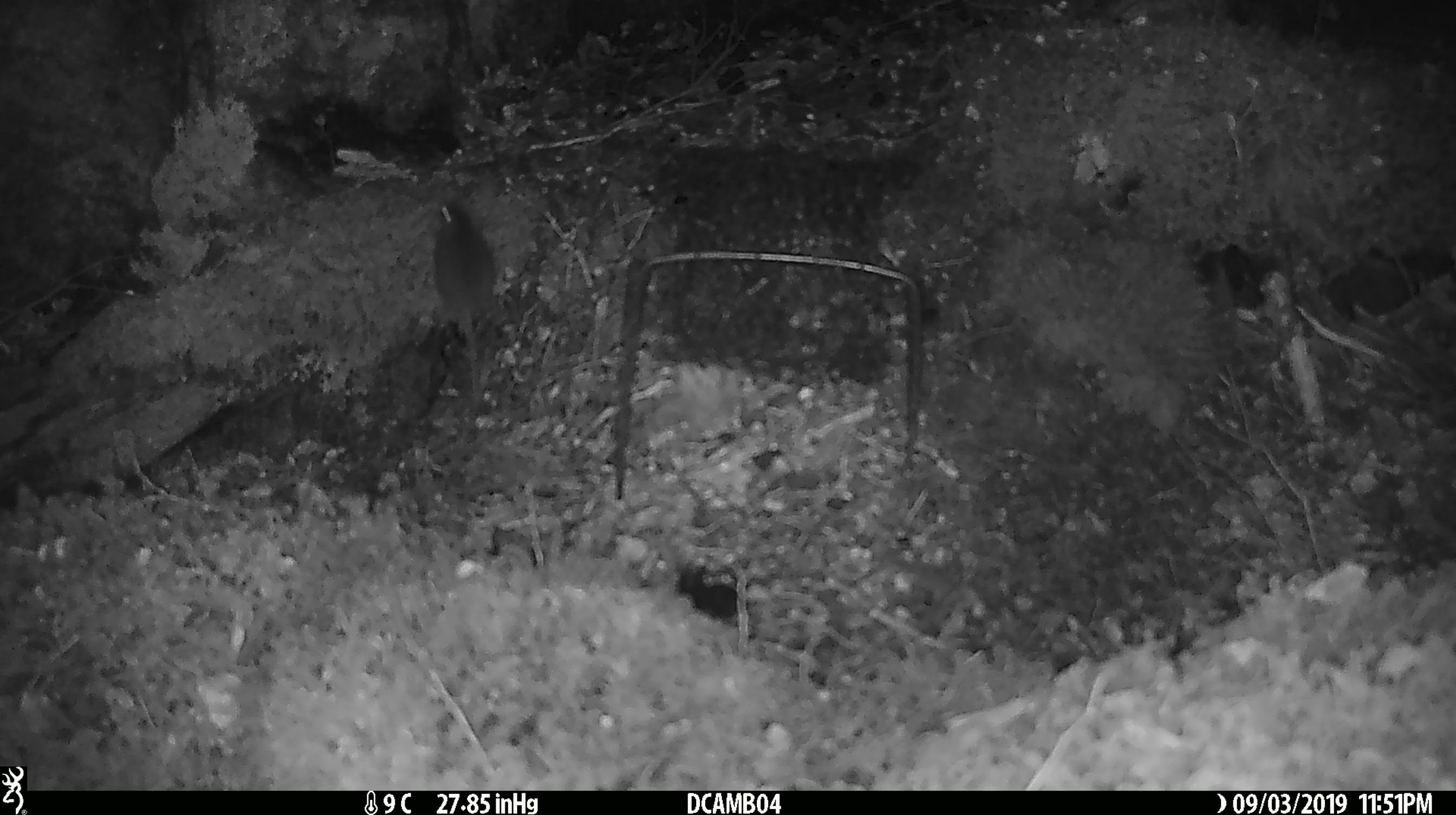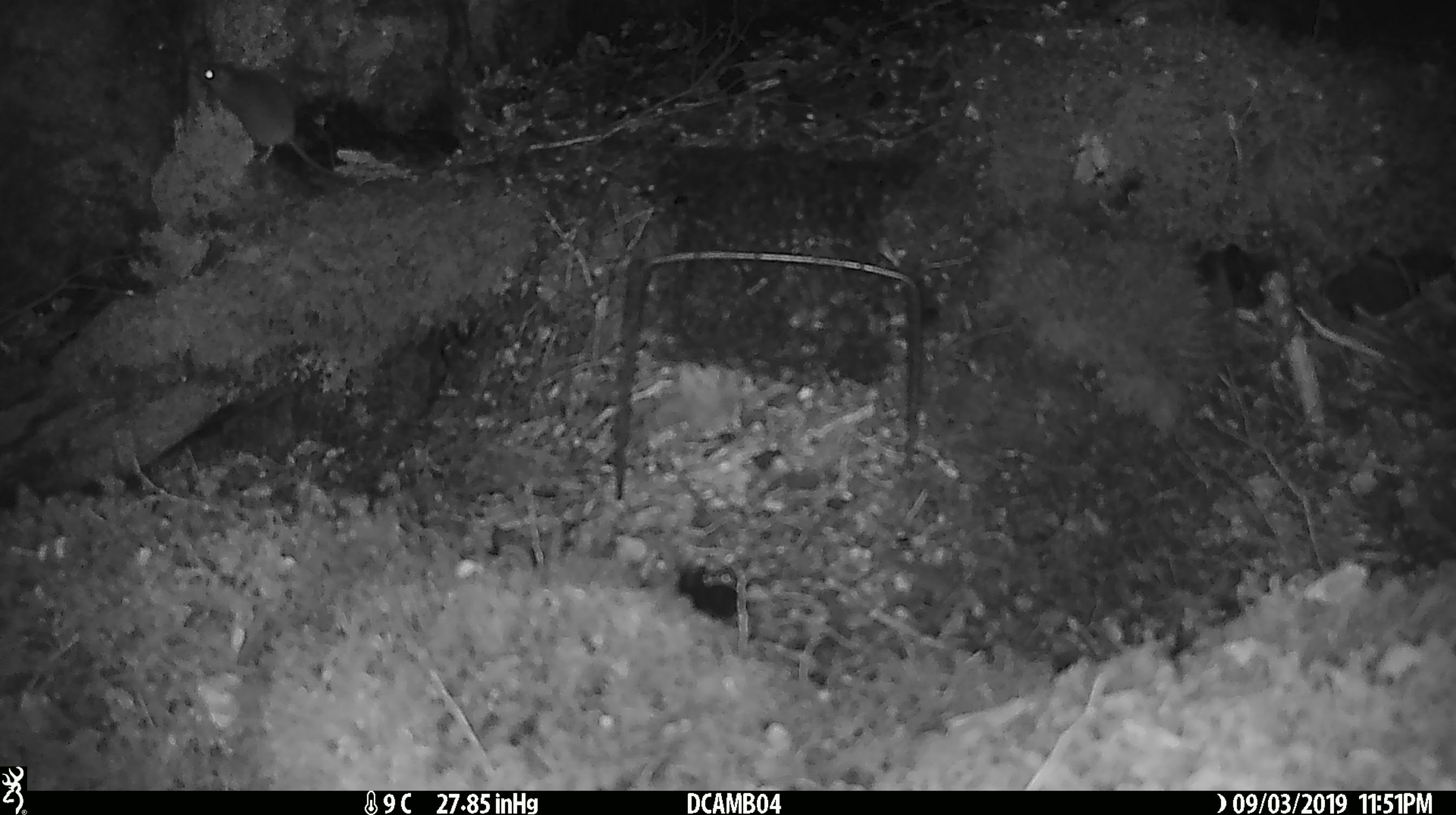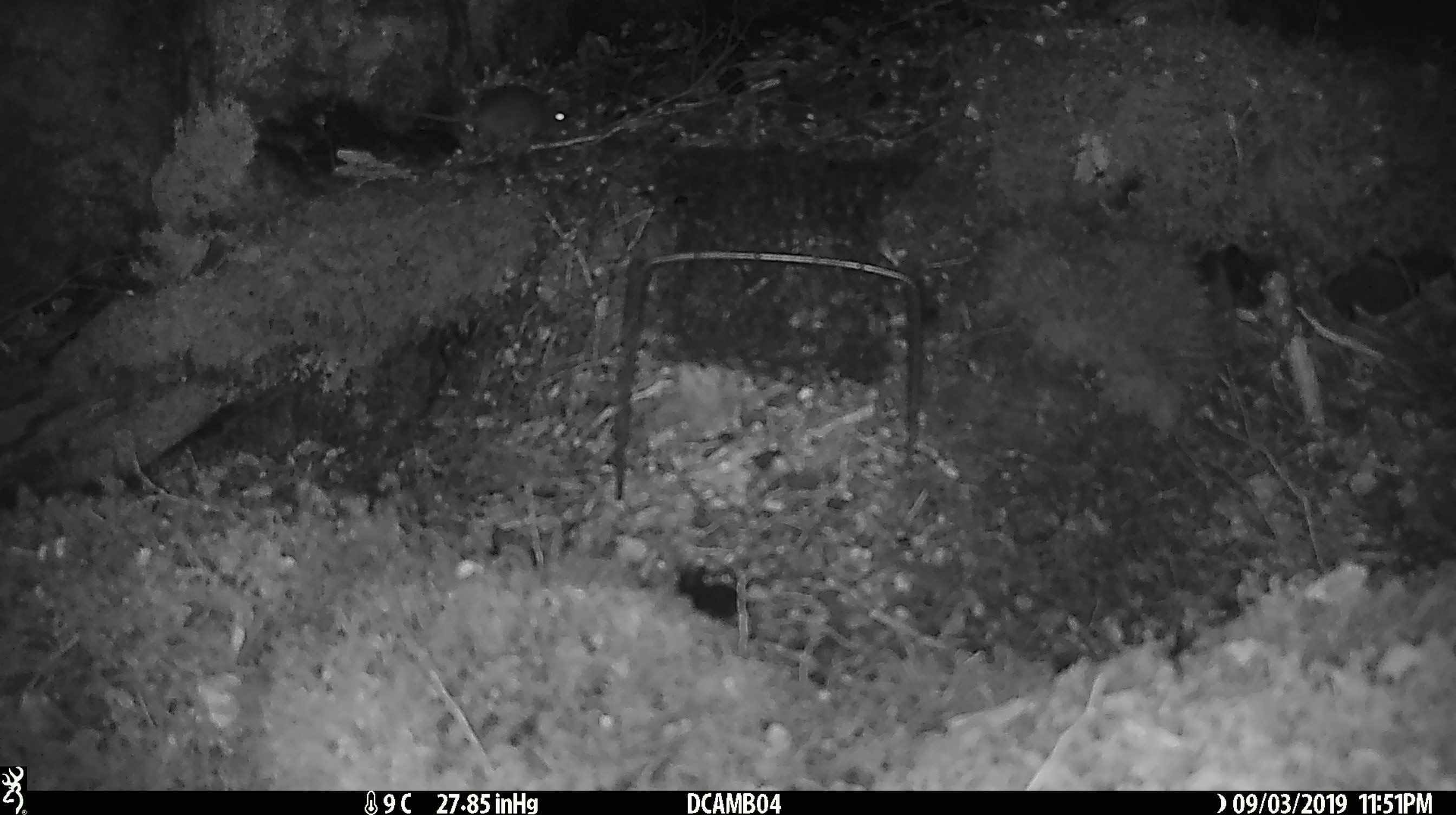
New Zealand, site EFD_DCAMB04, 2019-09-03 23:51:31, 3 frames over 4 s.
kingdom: Animalia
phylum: Chordata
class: Mammalia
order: Rodentia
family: Muridae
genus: Mus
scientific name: Mus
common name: mouse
Mouse (Mus).